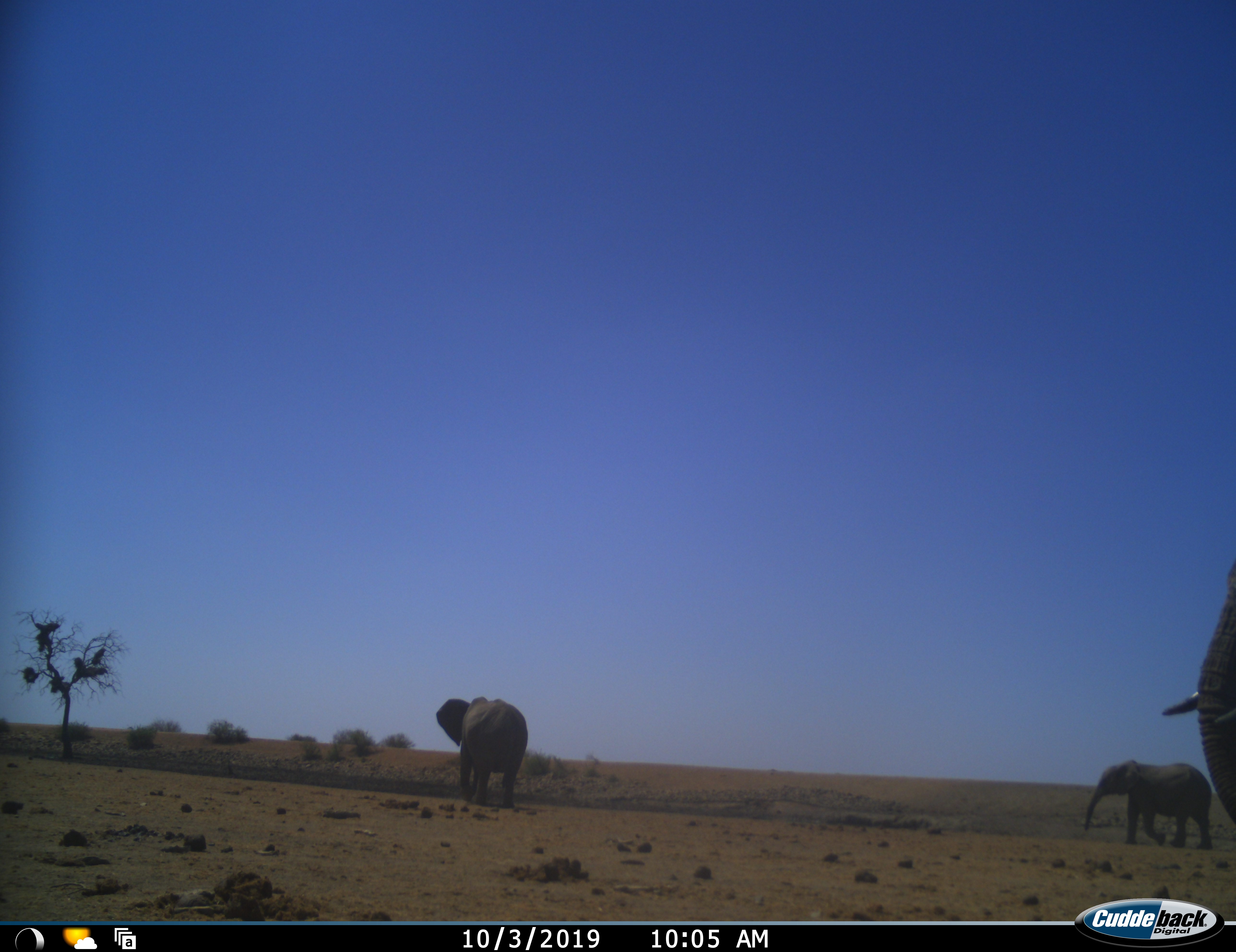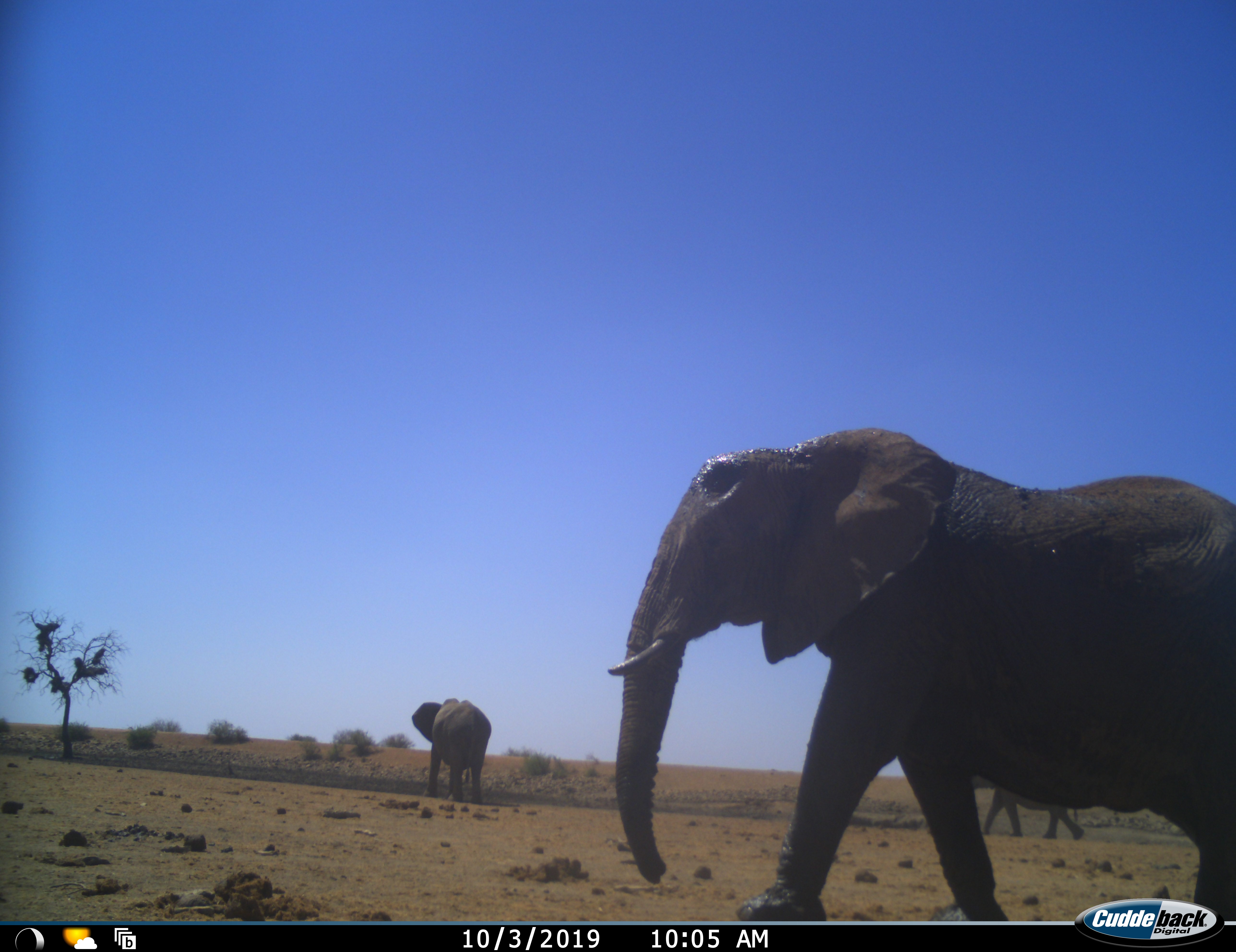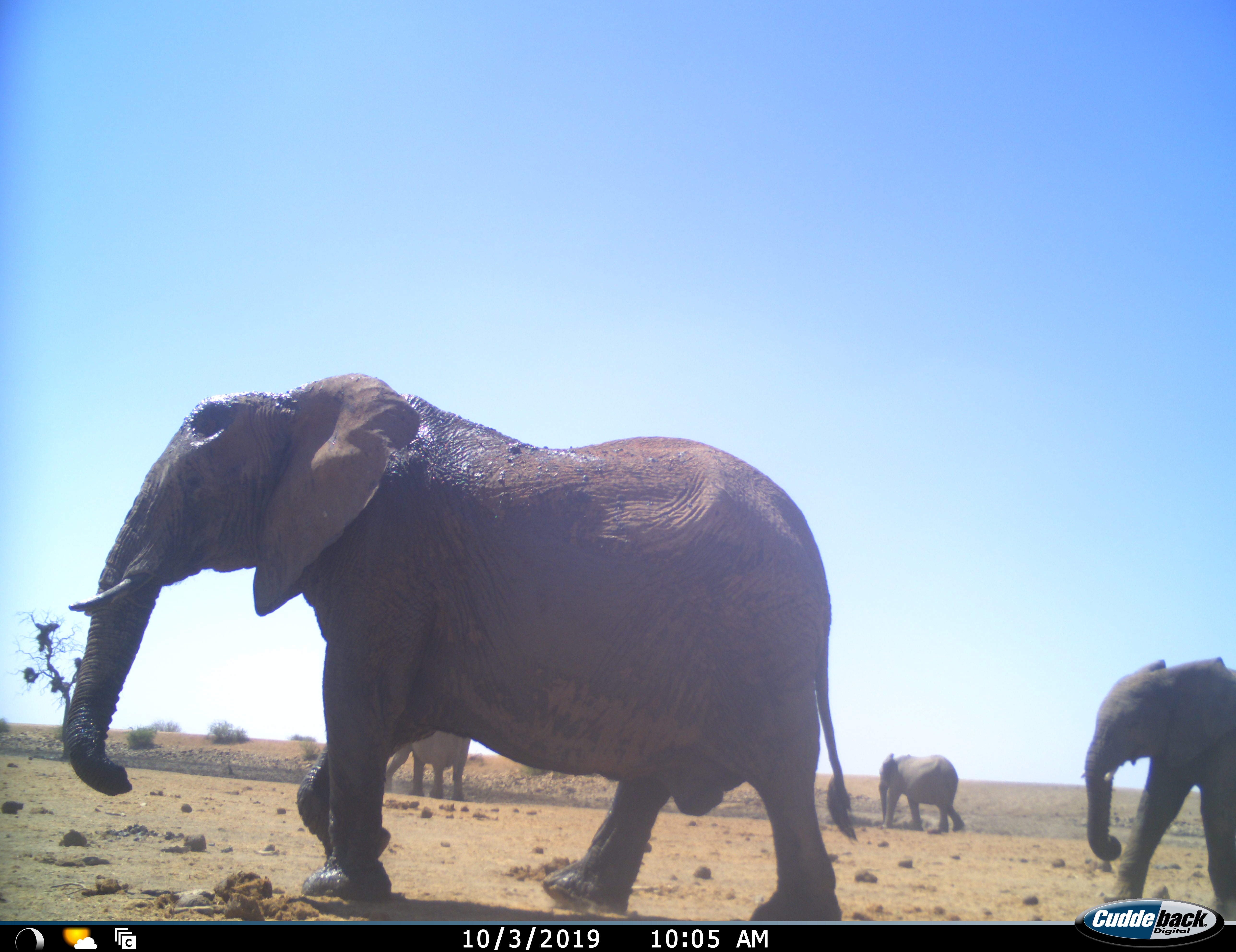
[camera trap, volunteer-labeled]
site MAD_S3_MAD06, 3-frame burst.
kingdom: Animalia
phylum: Chordata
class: Mammalia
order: Proboscidea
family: Elephantidae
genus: Loxodonta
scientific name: Loxodonta africana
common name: african bush elephant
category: elephant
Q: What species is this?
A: Elephant (african bush elephant) (Loxodonta africana).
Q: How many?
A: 4.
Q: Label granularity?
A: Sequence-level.